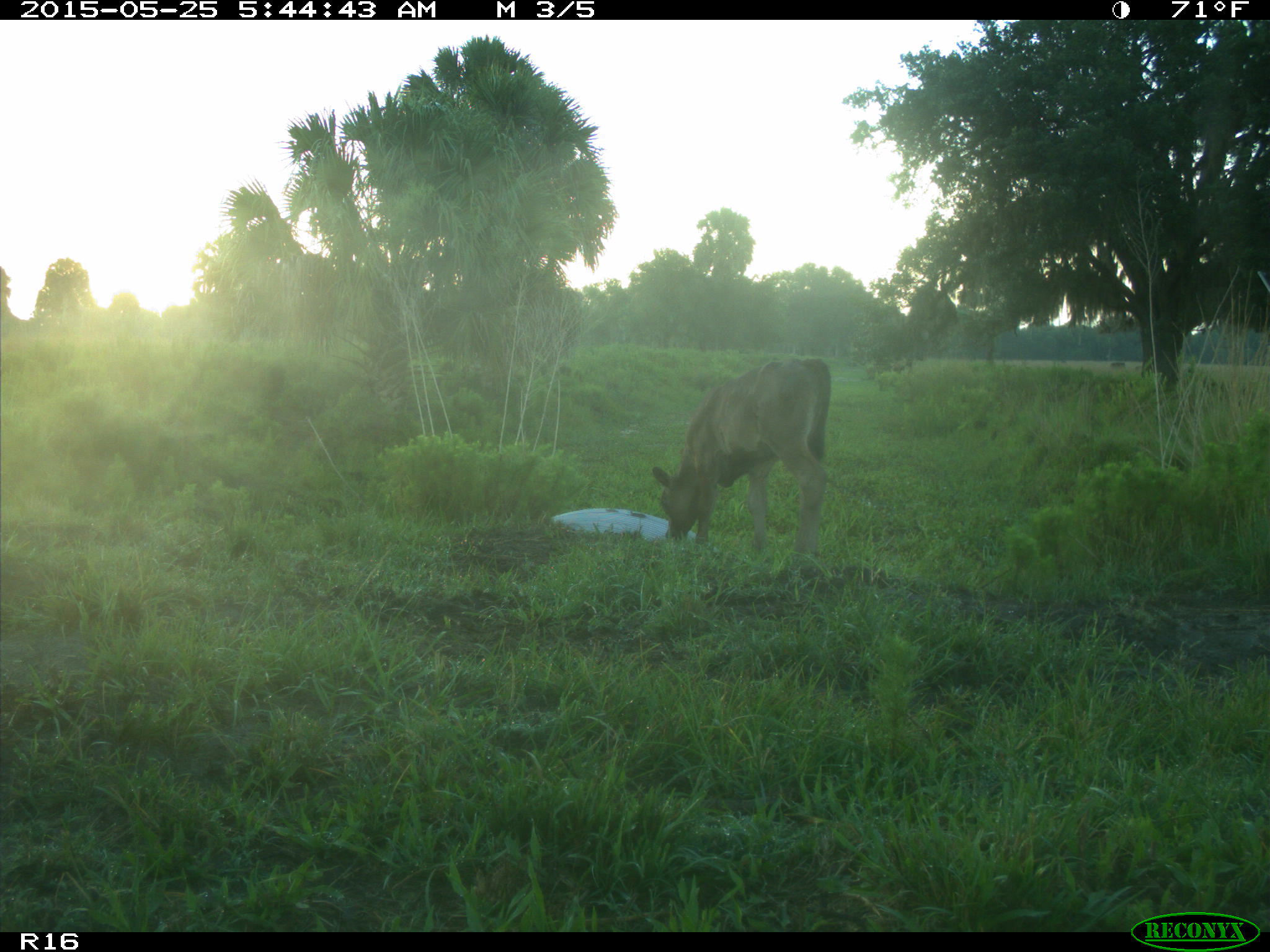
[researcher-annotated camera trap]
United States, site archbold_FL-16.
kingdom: Animalia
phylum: Chordata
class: Mammalia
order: Artiodactyla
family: Bovidae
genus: Bos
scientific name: Bos taurus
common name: domestic cow